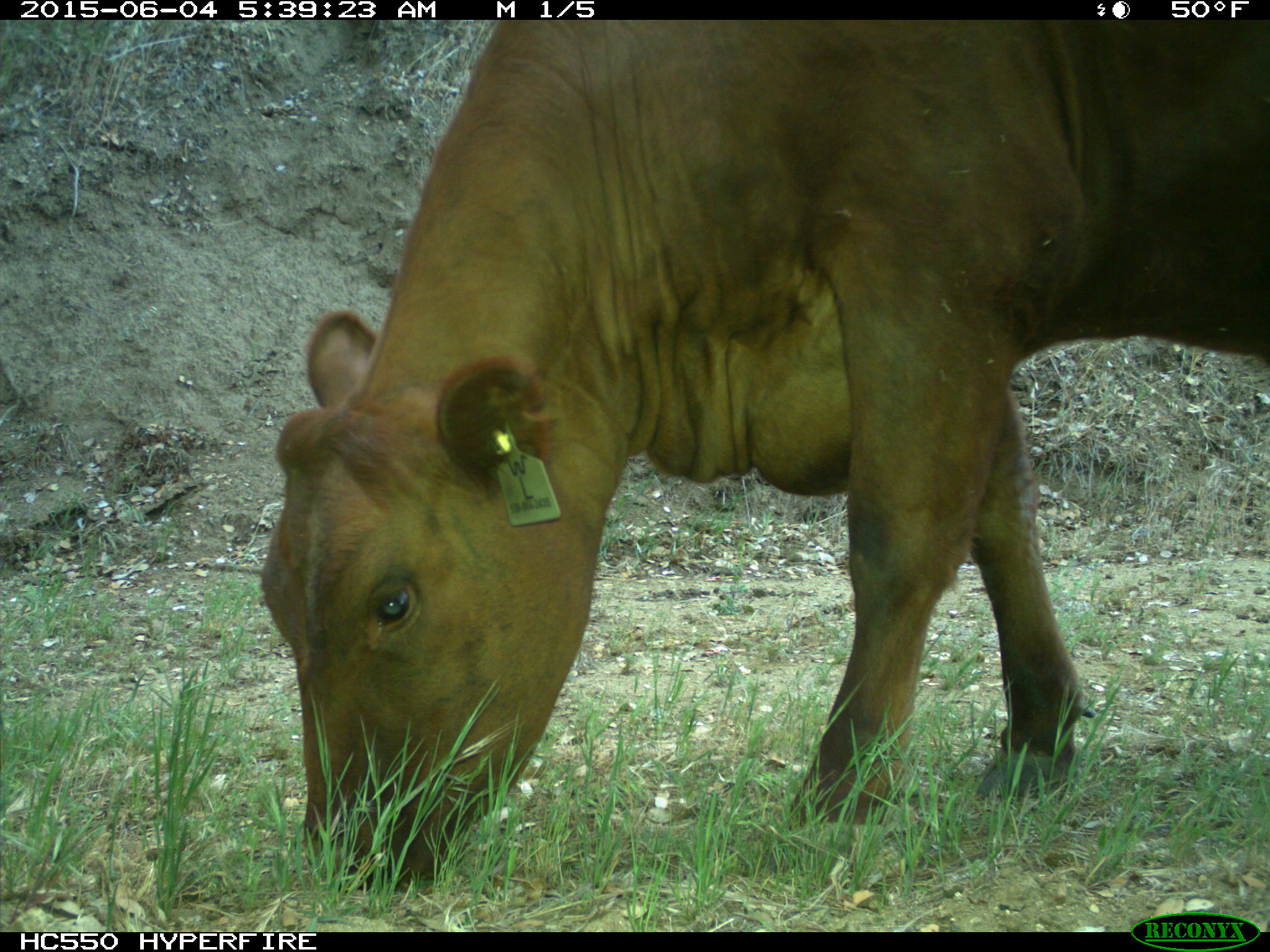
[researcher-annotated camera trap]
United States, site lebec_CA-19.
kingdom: Animalia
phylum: Chordata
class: Mammalia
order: Artiodactyla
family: Bovidae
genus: Bos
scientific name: Bos taurus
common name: domestic cow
Bos taurus (domestic cow).